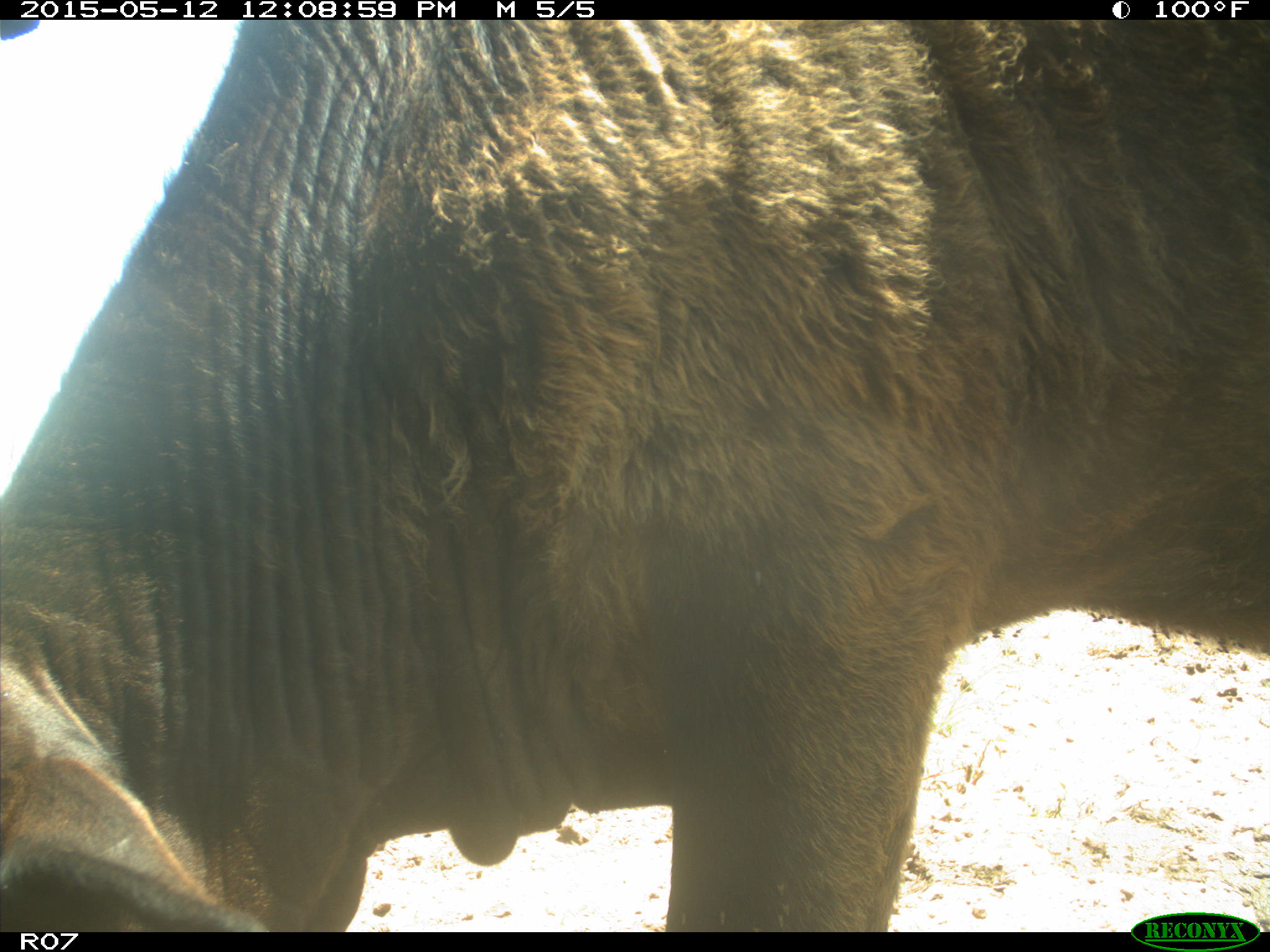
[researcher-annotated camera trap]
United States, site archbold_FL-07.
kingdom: Animalia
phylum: Chordata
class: Mammalia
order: Artiodactyla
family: Bovidae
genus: Bos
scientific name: Bos taurus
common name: domestic cow